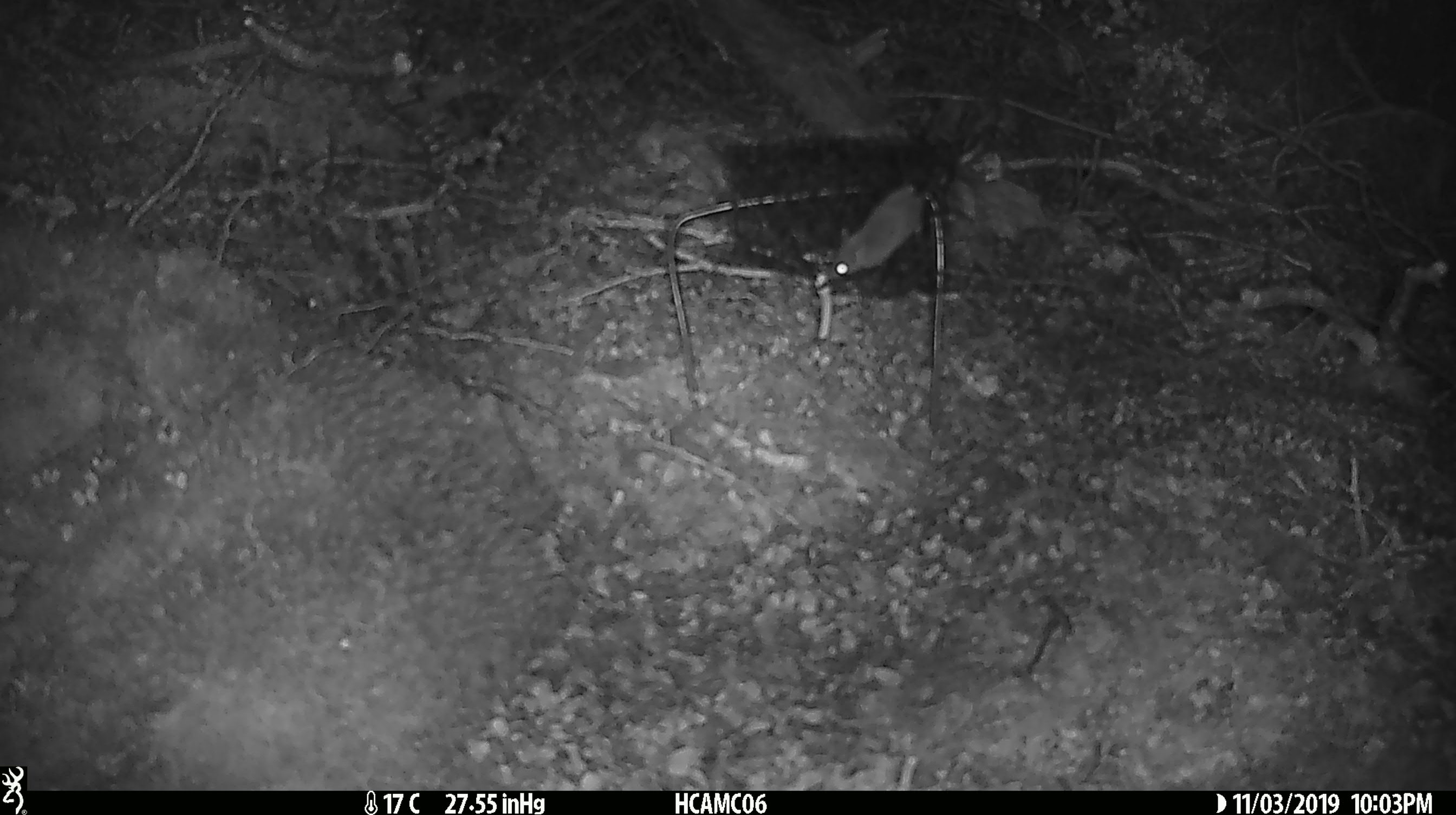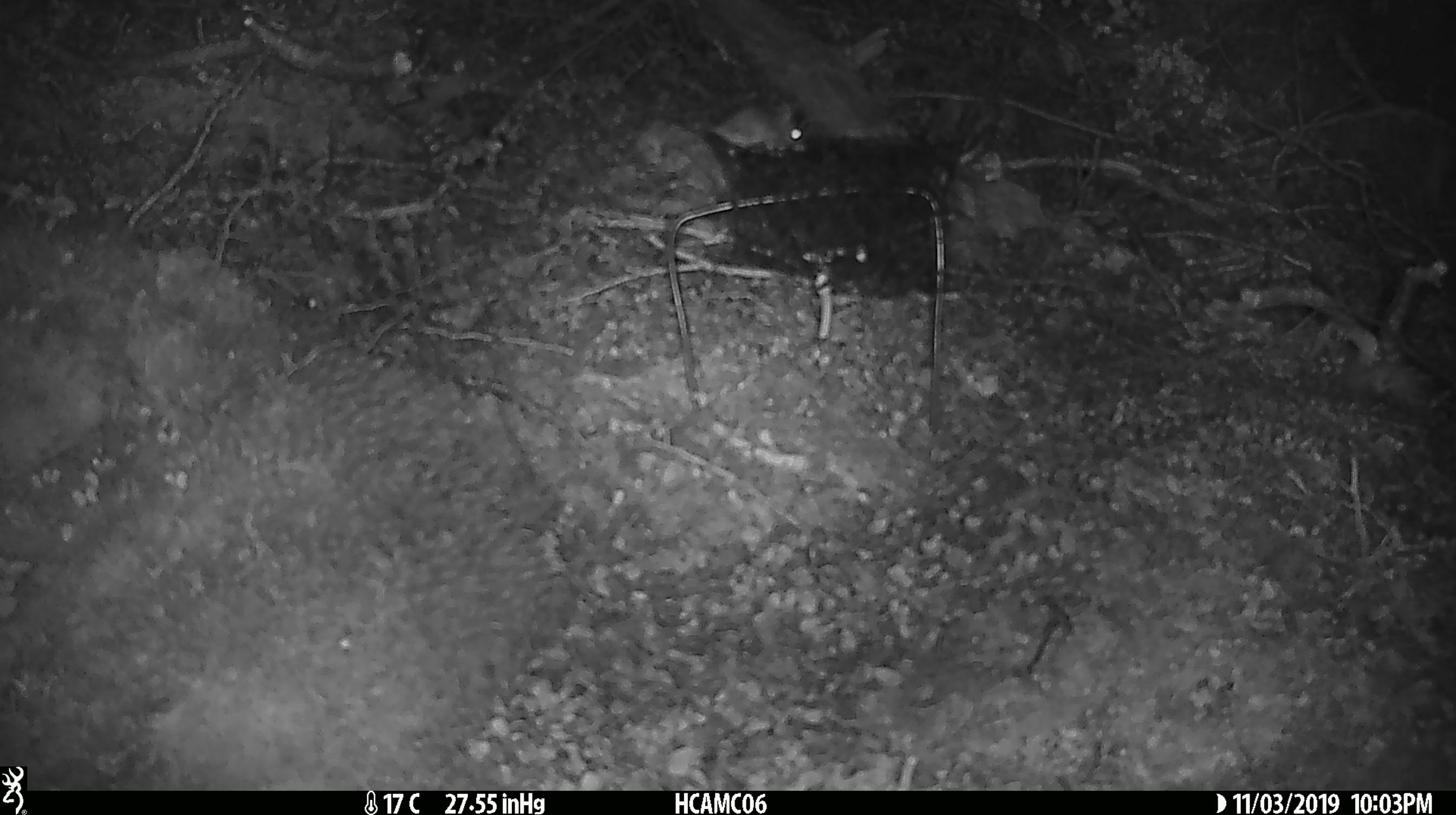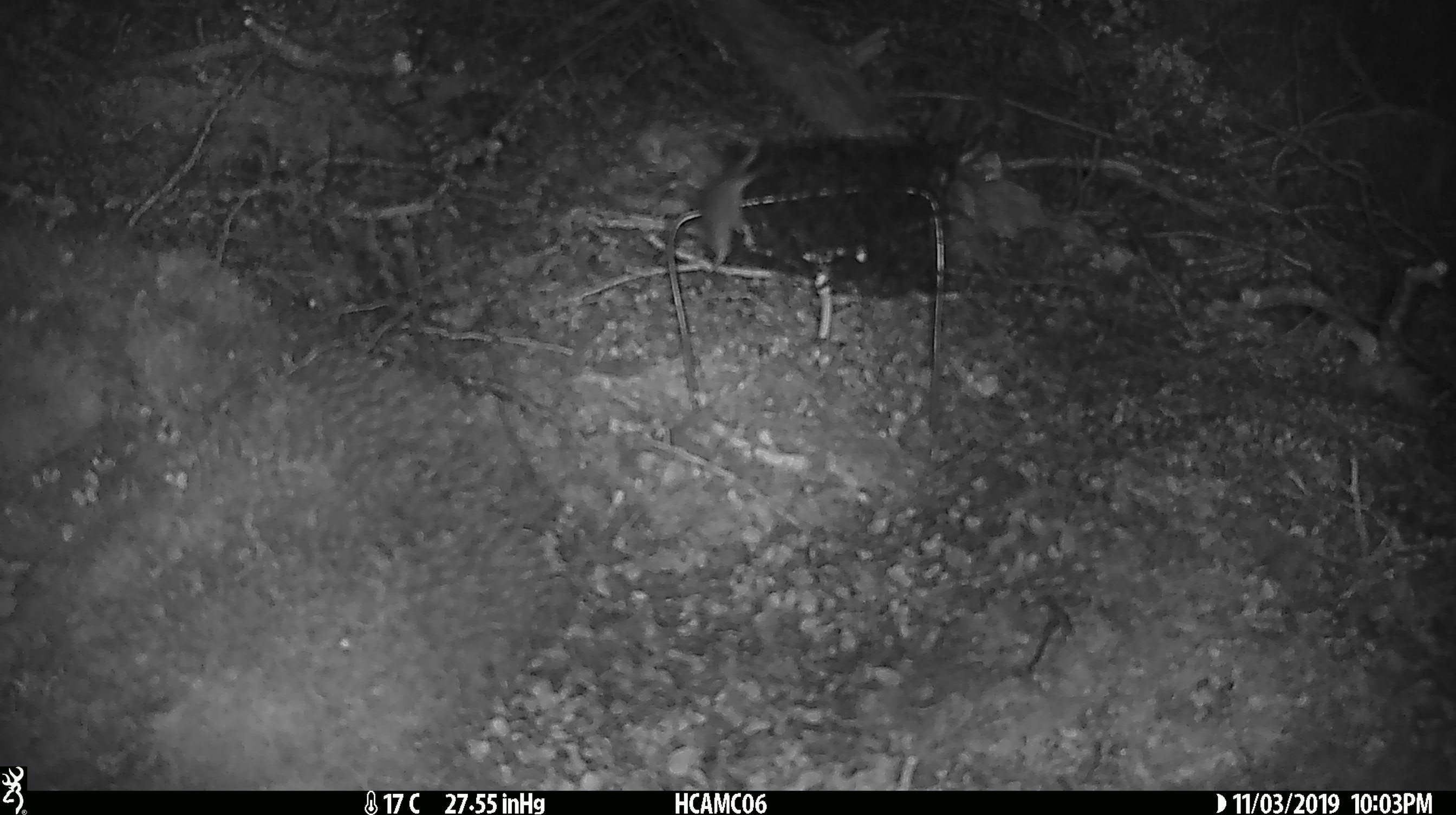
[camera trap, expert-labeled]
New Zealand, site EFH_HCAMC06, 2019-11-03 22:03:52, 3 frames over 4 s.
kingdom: Animalia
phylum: Chordata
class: Mammalia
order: Rodentia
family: Muridae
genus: Mus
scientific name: Mus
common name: mouse